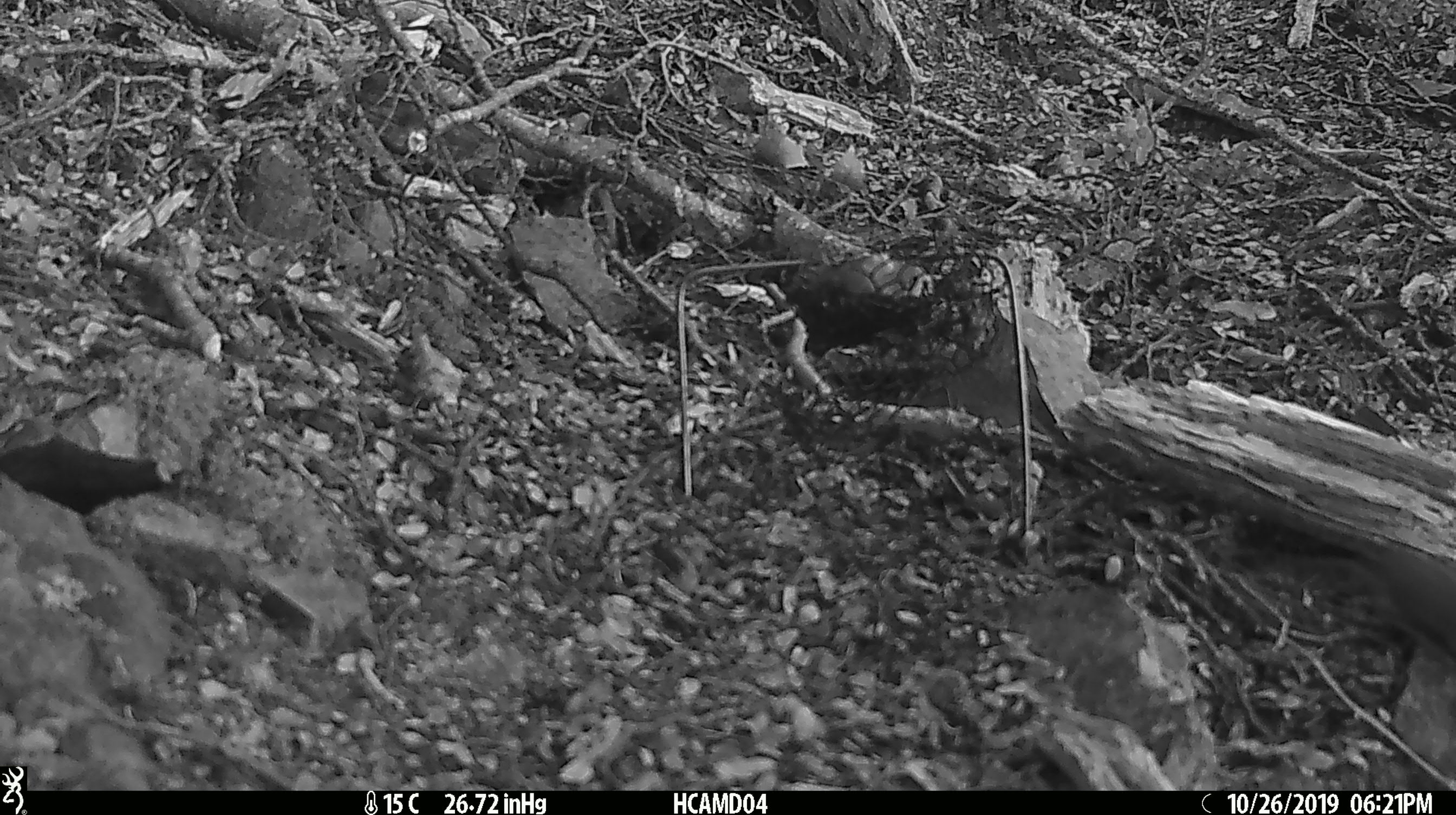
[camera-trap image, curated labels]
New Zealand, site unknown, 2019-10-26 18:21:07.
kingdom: Animalia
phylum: Chordata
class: Mammalia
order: Rodentia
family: Muridae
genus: Mus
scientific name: Mus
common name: mouse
Mouse (Mus).